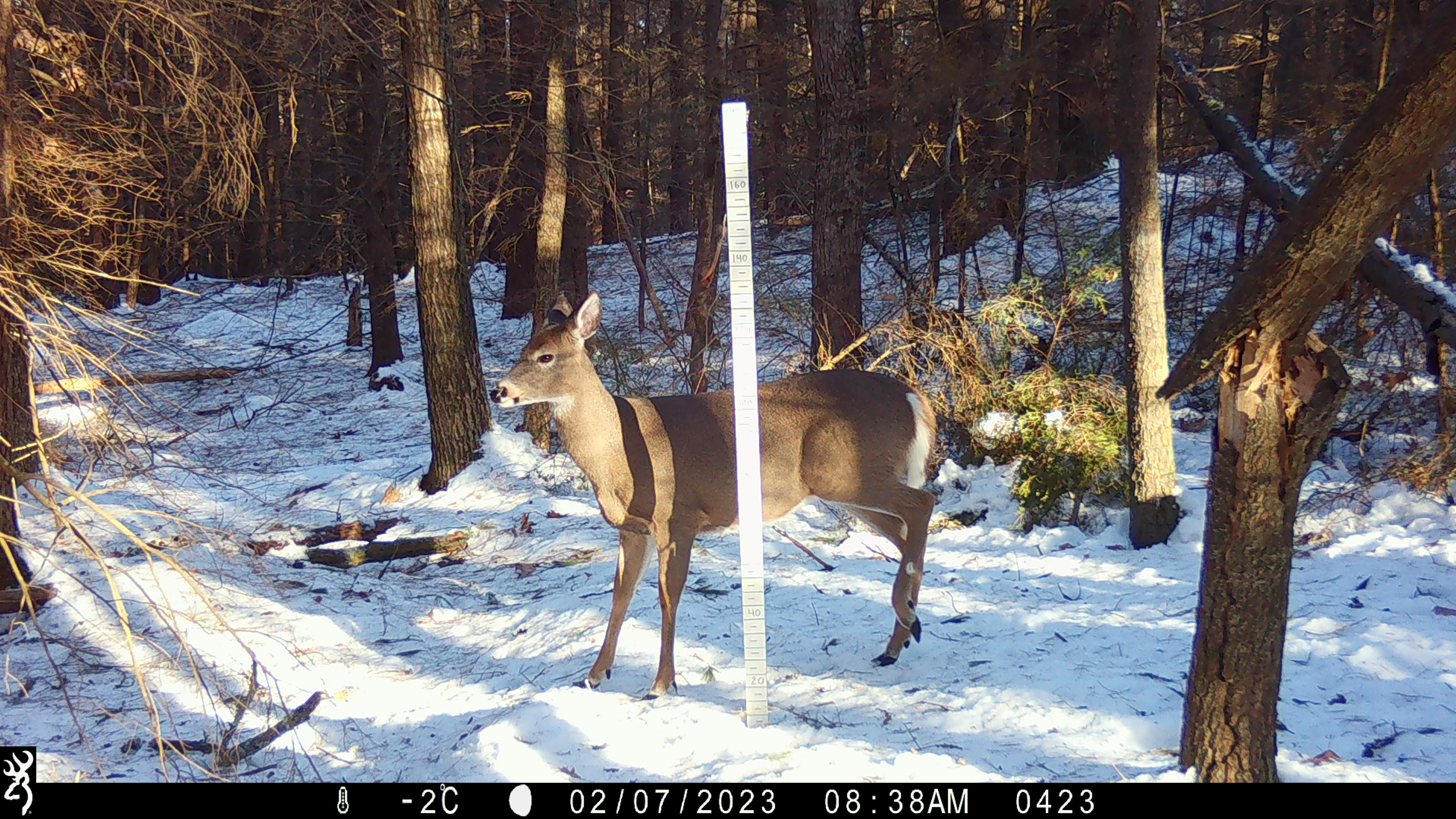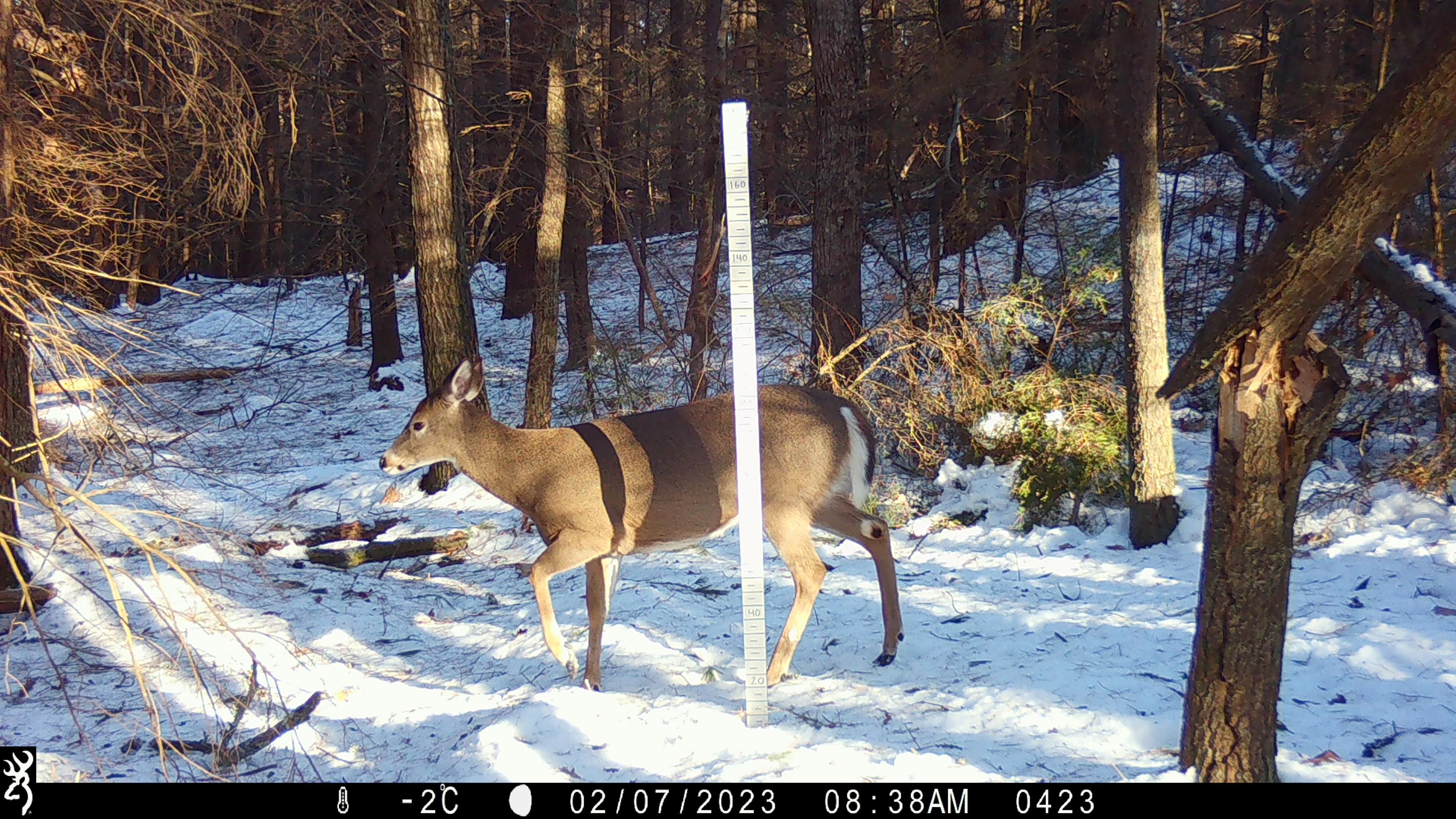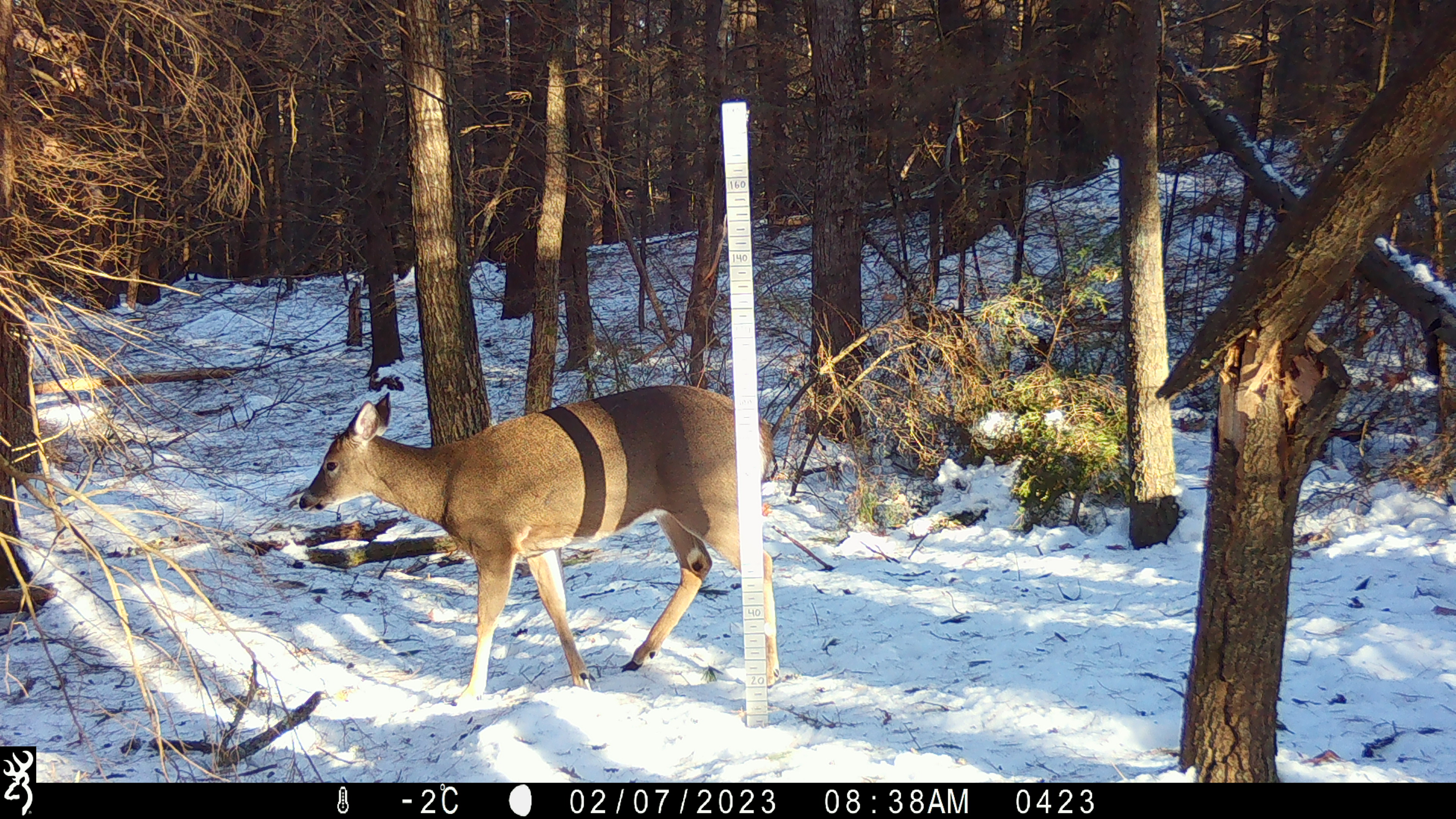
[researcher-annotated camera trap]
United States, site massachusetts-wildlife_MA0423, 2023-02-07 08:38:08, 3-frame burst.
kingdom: Animalia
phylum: Chordata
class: Mammalia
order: Artiodactyla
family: Cervidae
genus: Odocoileus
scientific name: Odocoileus virginianus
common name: white-tailed deer